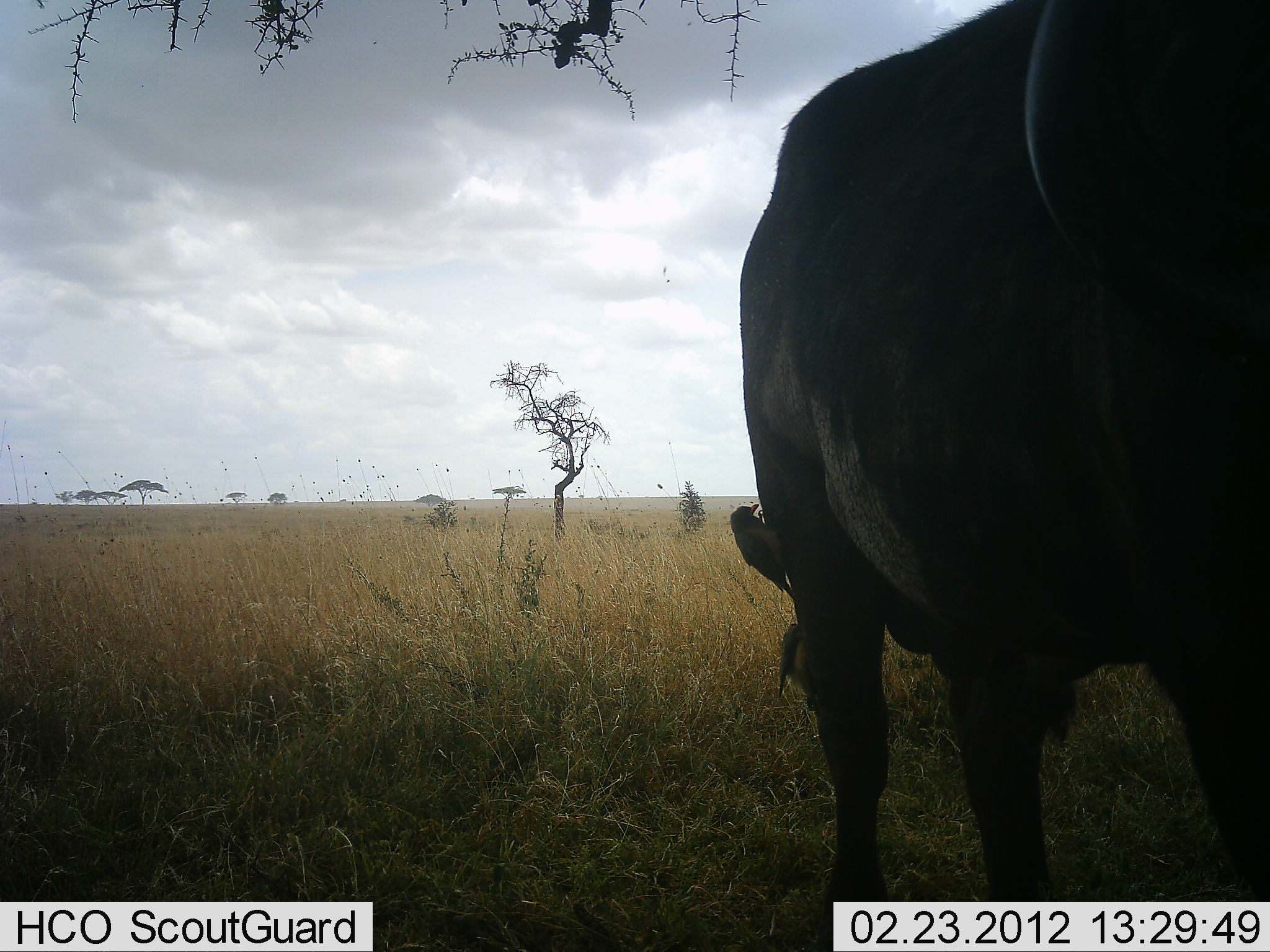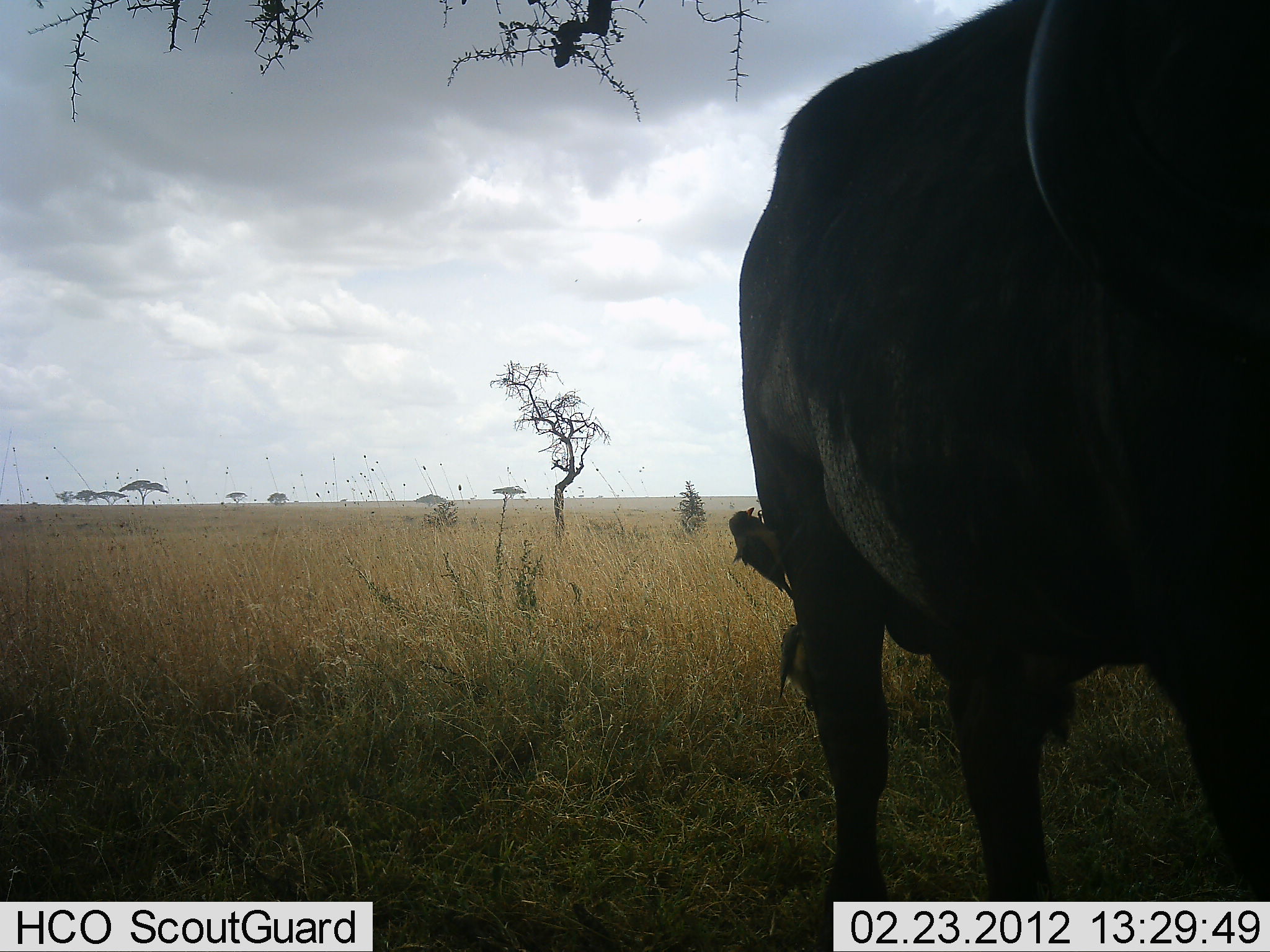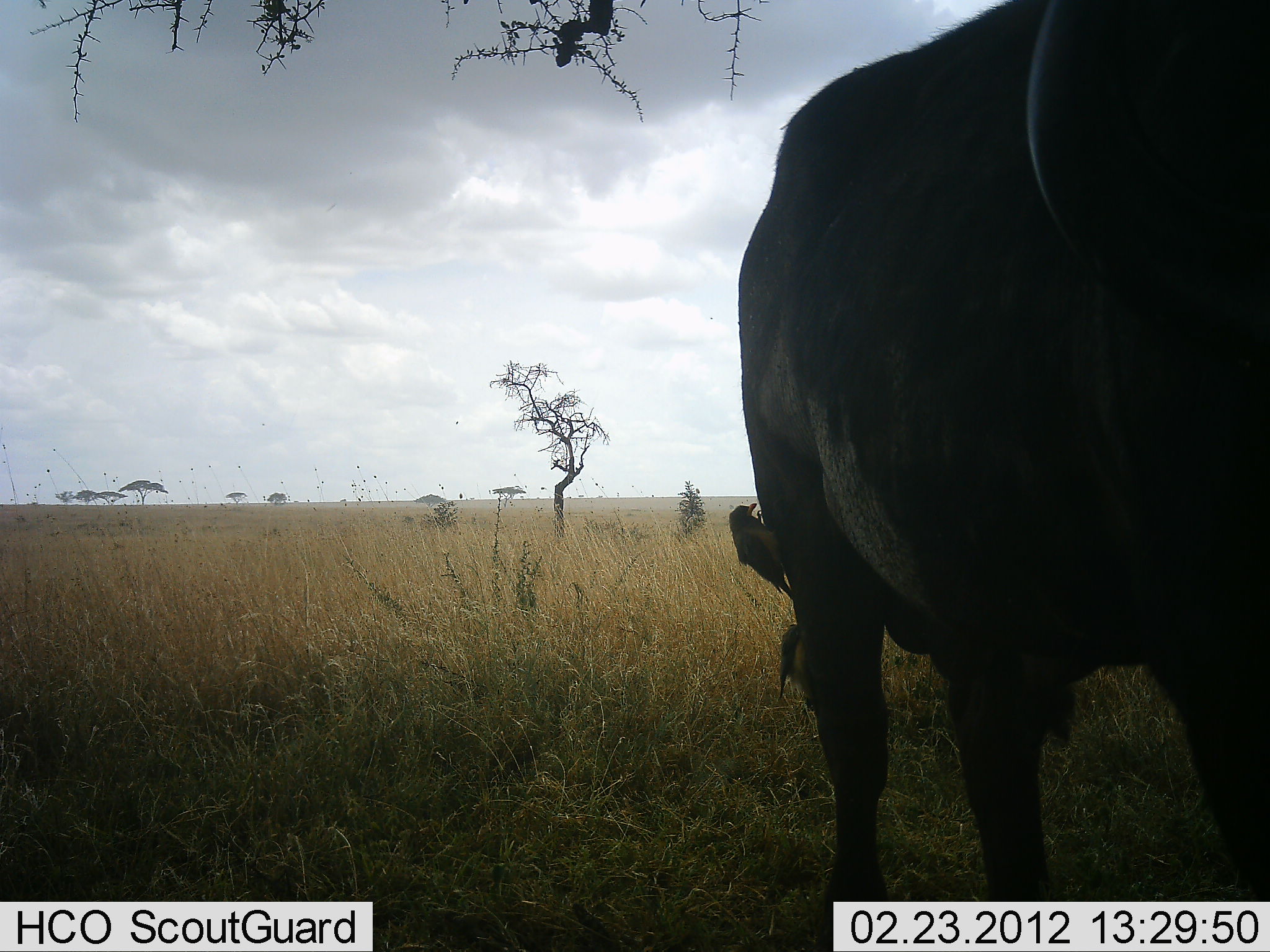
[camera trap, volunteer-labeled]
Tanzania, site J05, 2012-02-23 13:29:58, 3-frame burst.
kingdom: Animalia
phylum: Chordata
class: Mammalia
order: Artiodactyla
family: Bovidae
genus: Syncerus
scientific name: Syncerus caffer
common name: cape buffalo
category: buffalo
Buffalo (cape buffalo) (Syncerus caffer), count 1. Behavior (volunteer vote fractions): standing 78%, resting 0%, moving 0%, interacting 0%. Young present (vote fraction): 0%. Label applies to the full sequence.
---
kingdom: Animalia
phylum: Chordata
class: Aves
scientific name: Aves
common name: bird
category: otherbird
Otherbird (bird) (Aves), count 2. Behavior (volunteer vote fractions): standing 21%, resting 0%, moving 0%, interacting 21%. Young present (vote fraction): 0%. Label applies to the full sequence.